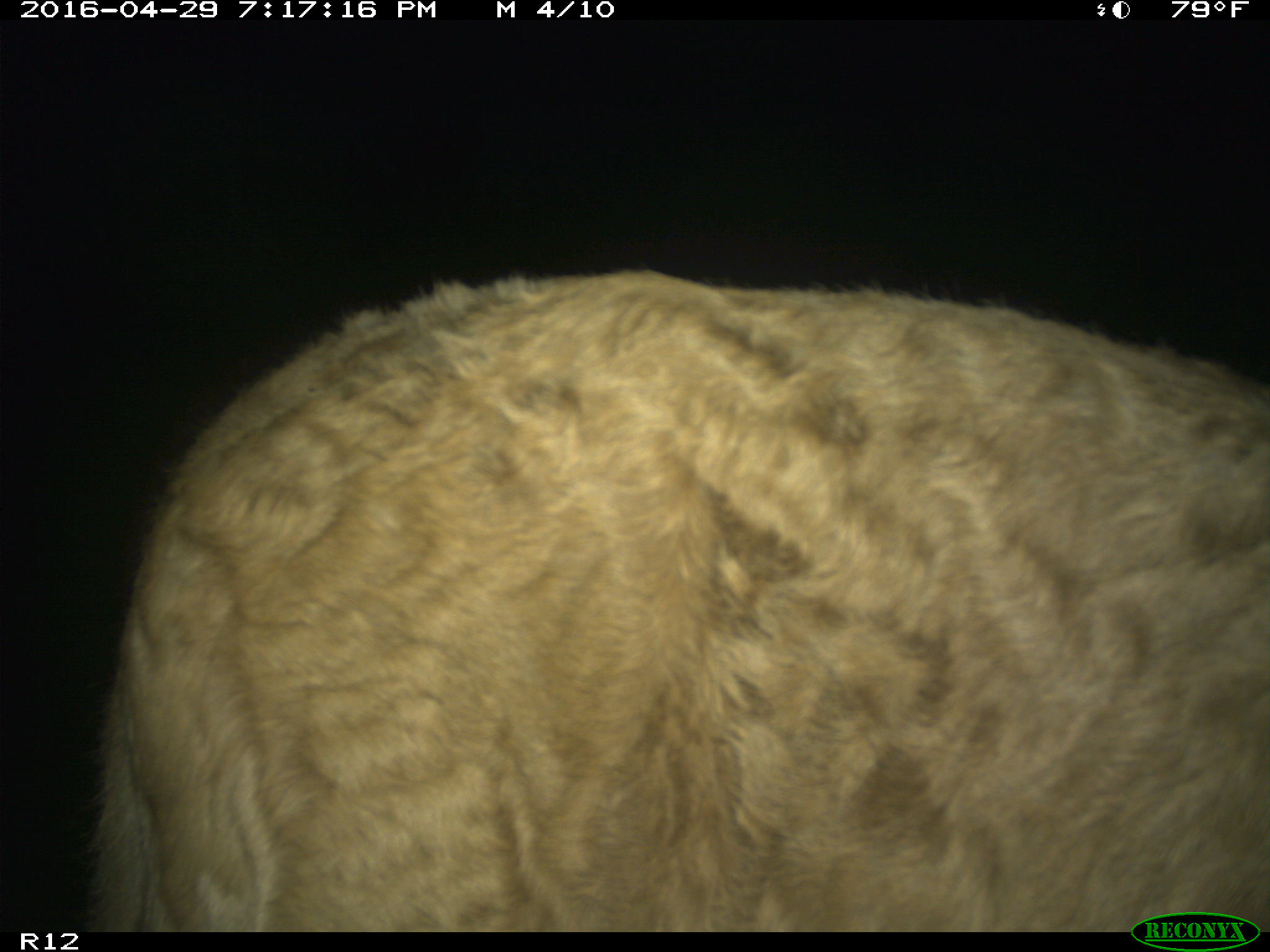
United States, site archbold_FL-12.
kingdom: Animalia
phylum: Chordata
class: Mammalia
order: Artiodactyla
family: Bovidae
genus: Bos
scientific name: Bos taurus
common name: domestic cow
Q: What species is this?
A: Bos taurus (domestic cow).